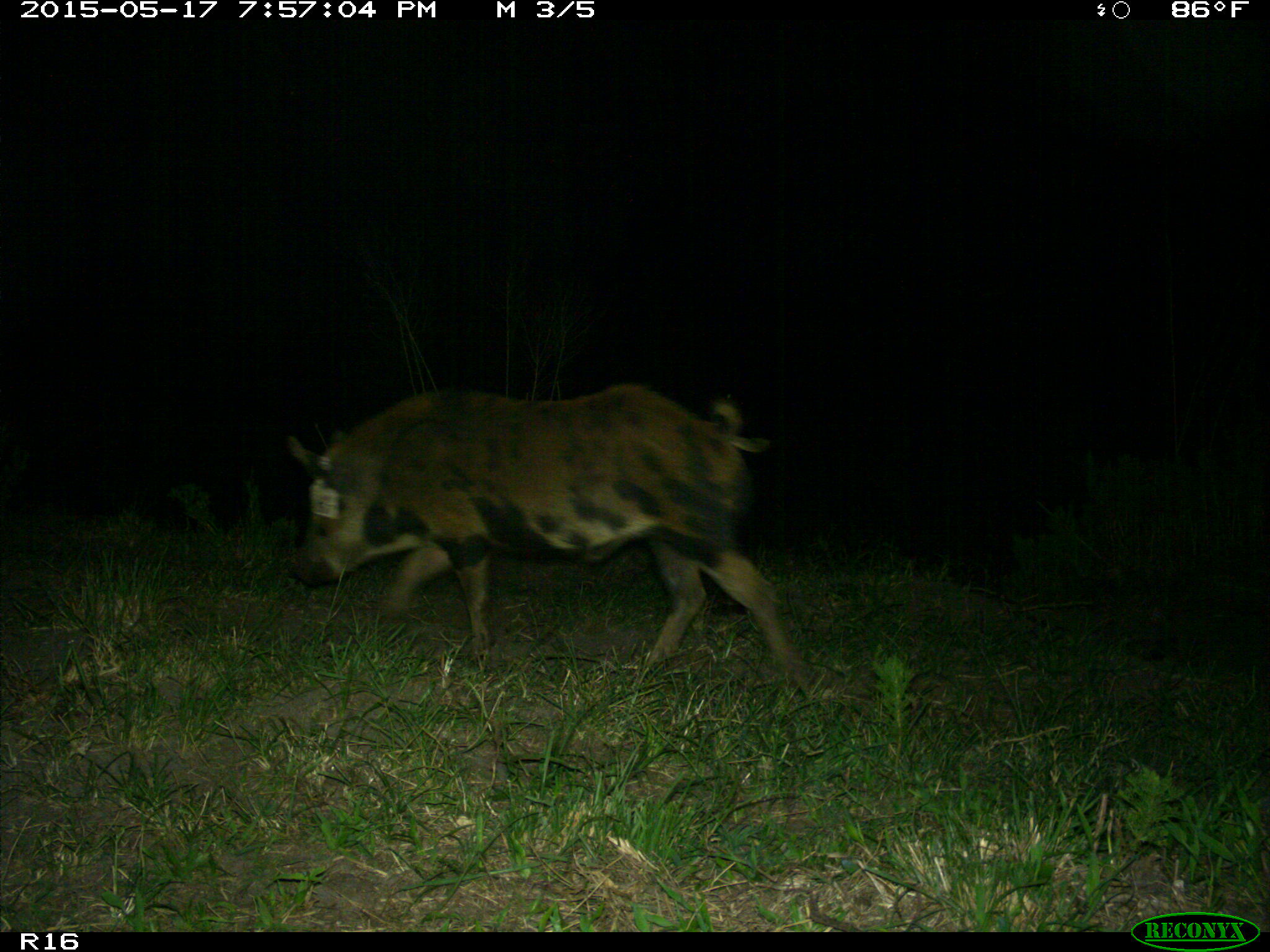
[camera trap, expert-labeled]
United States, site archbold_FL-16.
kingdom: Animalia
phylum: Chordata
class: Mammalia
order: Artiodactyla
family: Suidae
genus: Sus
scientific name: Sus scrofa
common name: wild boar